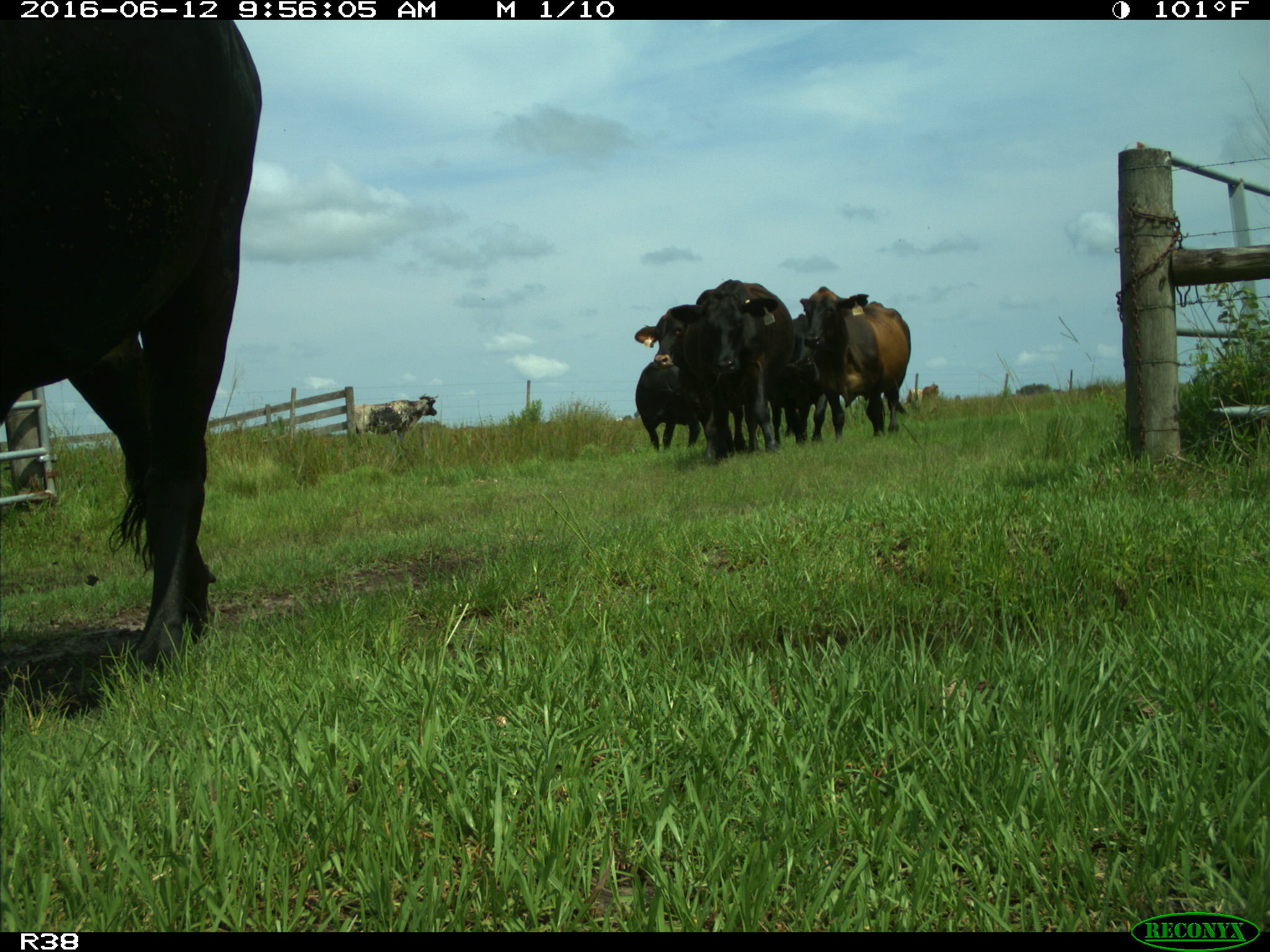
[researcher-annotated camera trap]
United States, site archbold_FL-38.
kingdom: Animalia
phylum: Chordata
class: Mammalia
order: Artiodactyla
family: Bovidae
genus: Bos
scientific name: Bos taurus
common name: domestic cow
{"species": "Bos taurus (domestic cow)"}